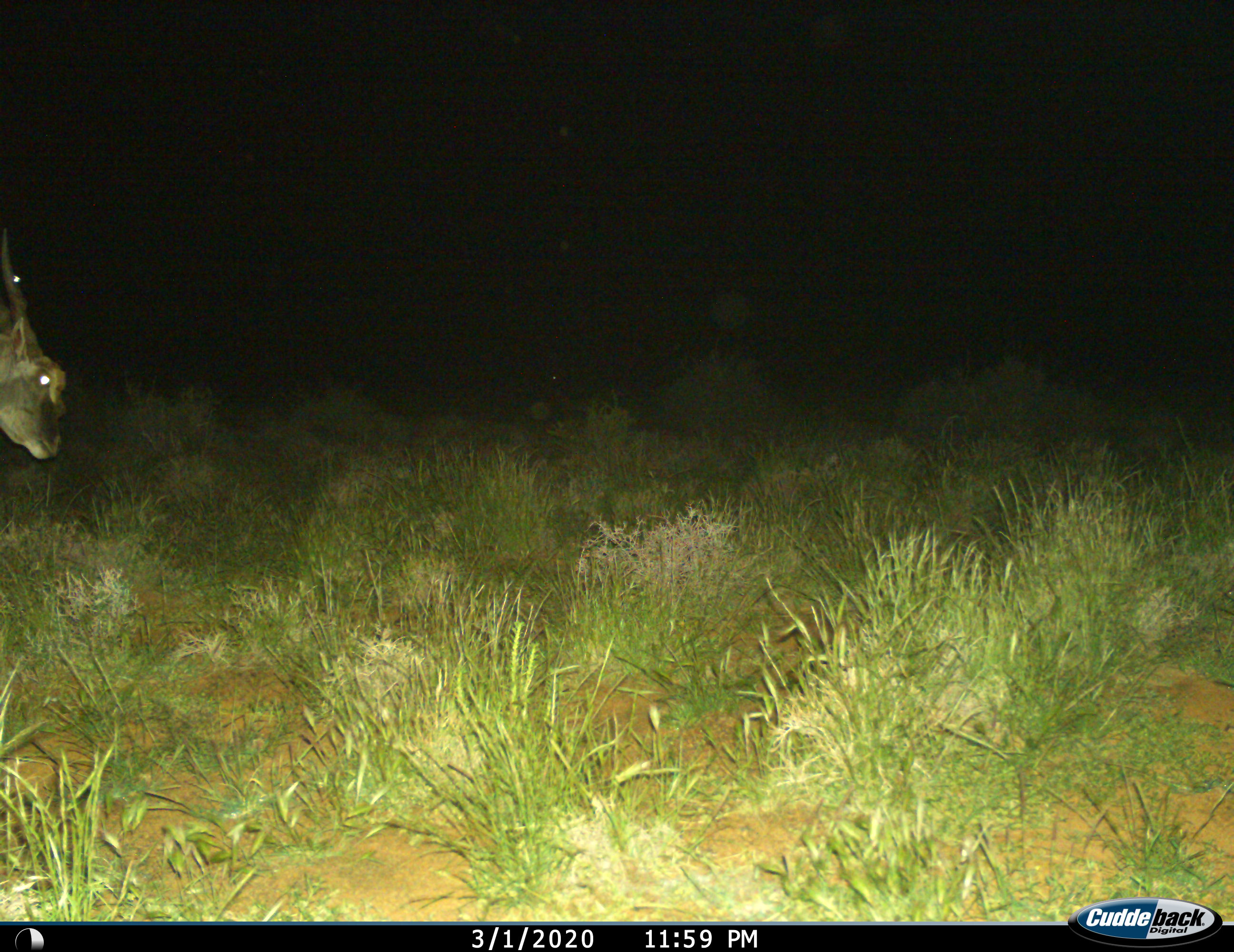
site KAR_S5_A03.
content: unidentified animal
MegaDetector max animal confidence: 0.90